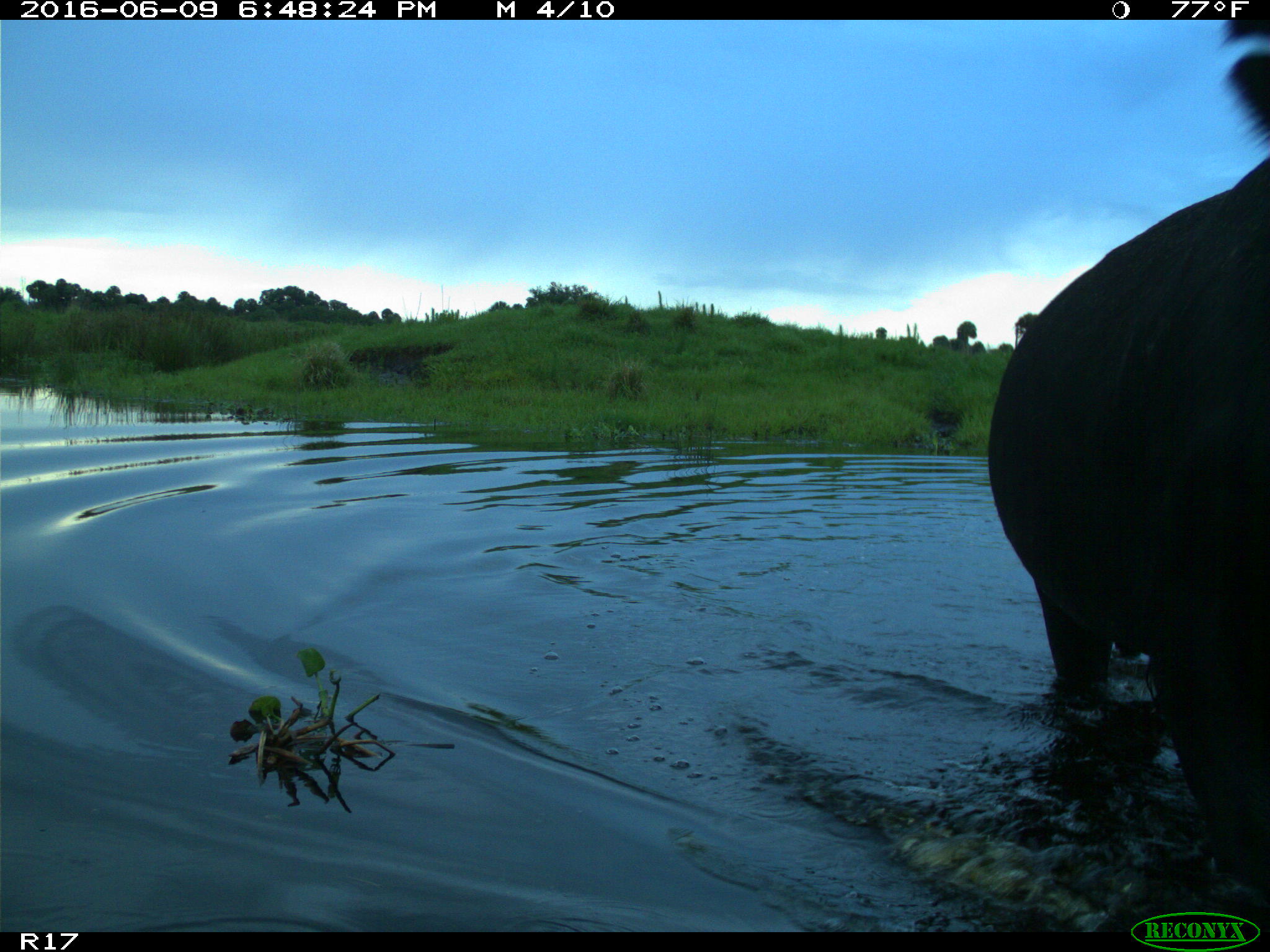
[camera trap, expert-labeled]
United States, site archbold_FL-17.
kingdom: Animalia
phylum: Chordata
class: Mammalia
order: Artiodactyla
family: Bovidae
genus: Bos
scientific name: Bos taurus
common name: domestic cow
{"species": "Bos taurus (domestic cow)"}